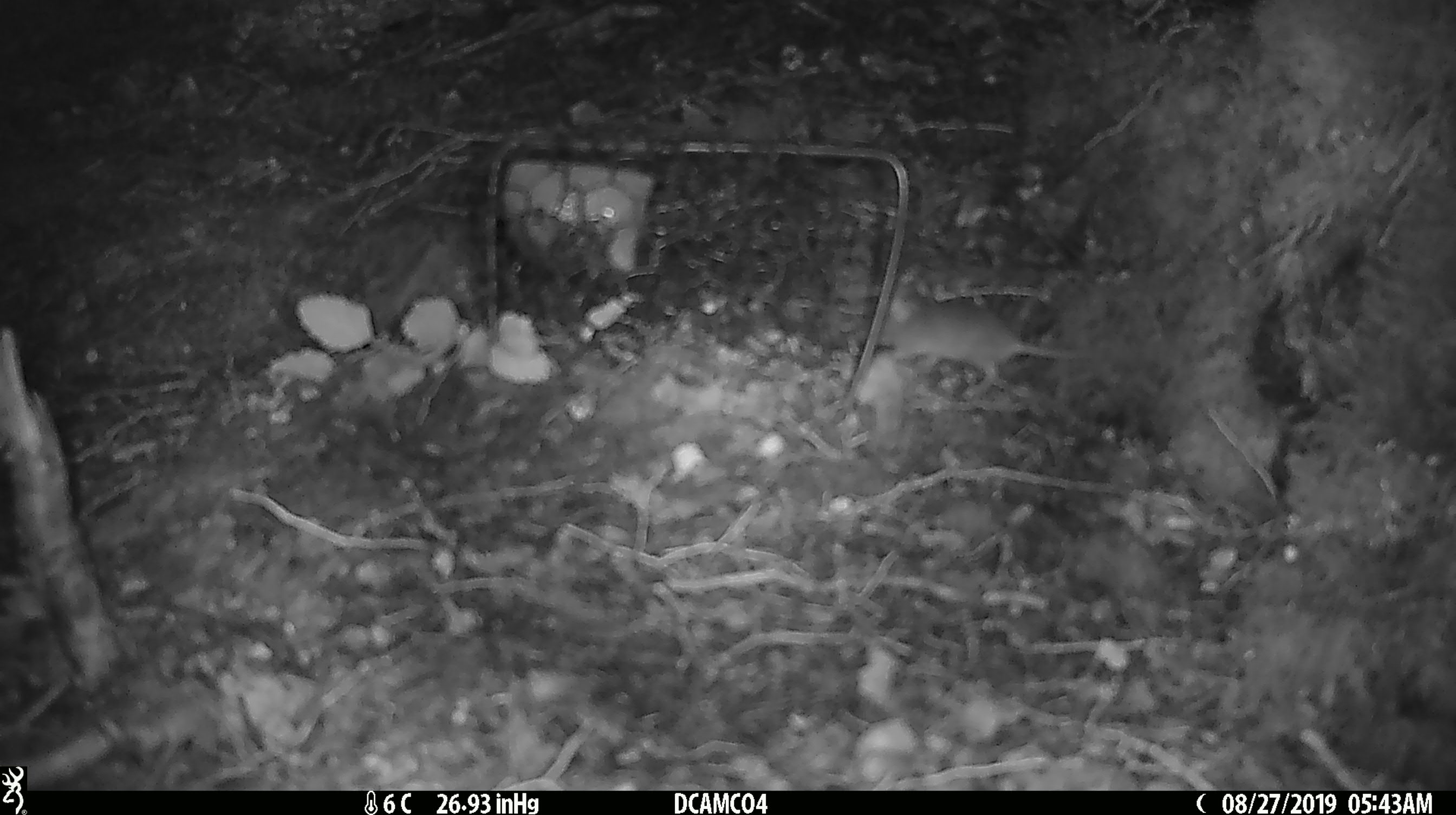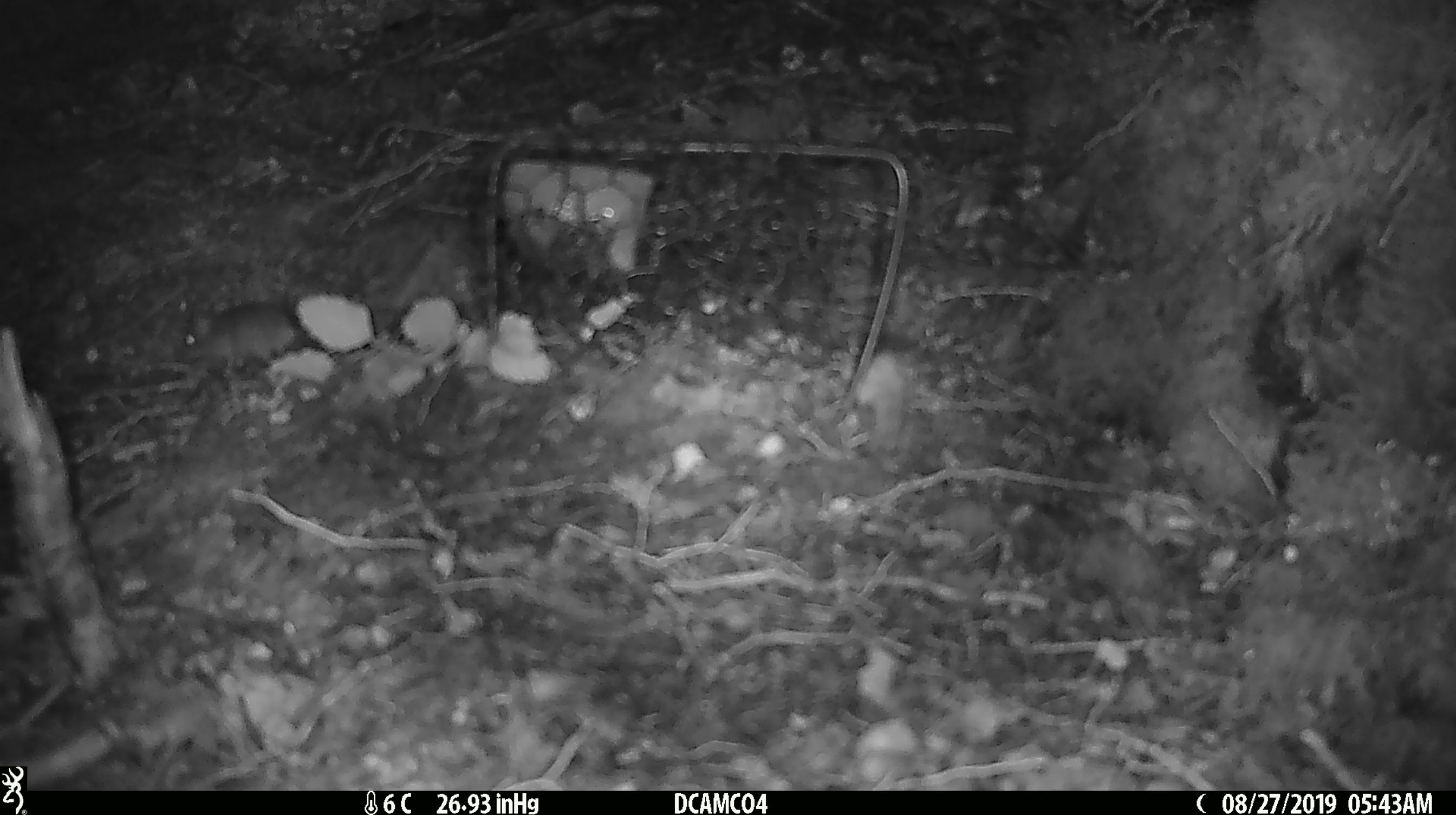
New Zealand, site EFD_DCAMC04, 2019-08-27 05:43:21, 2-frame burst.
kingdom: Animalia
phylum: Chordata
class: Mammalia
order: Rodentia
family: Muridae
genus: Mus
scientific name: Mus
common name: mouse